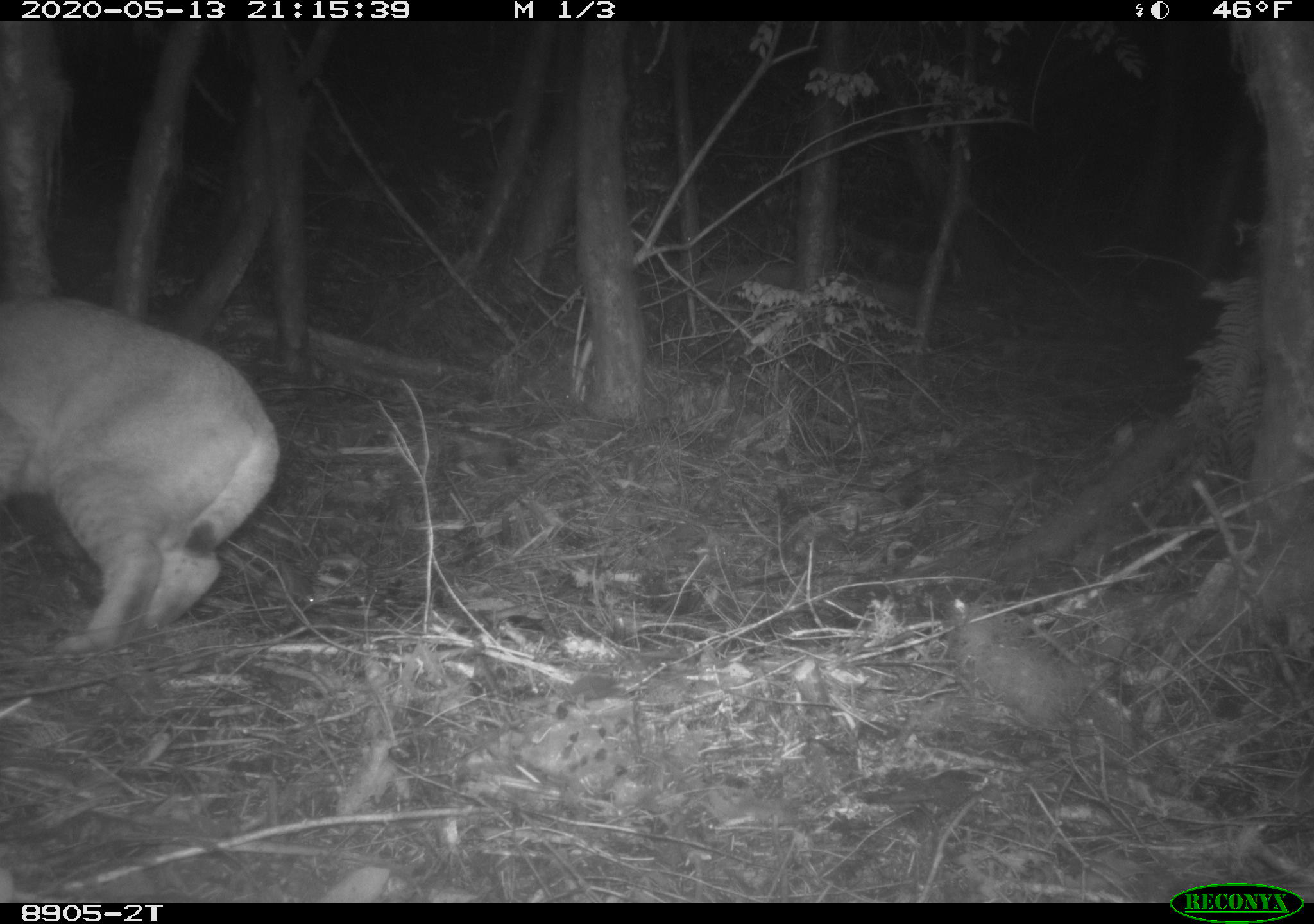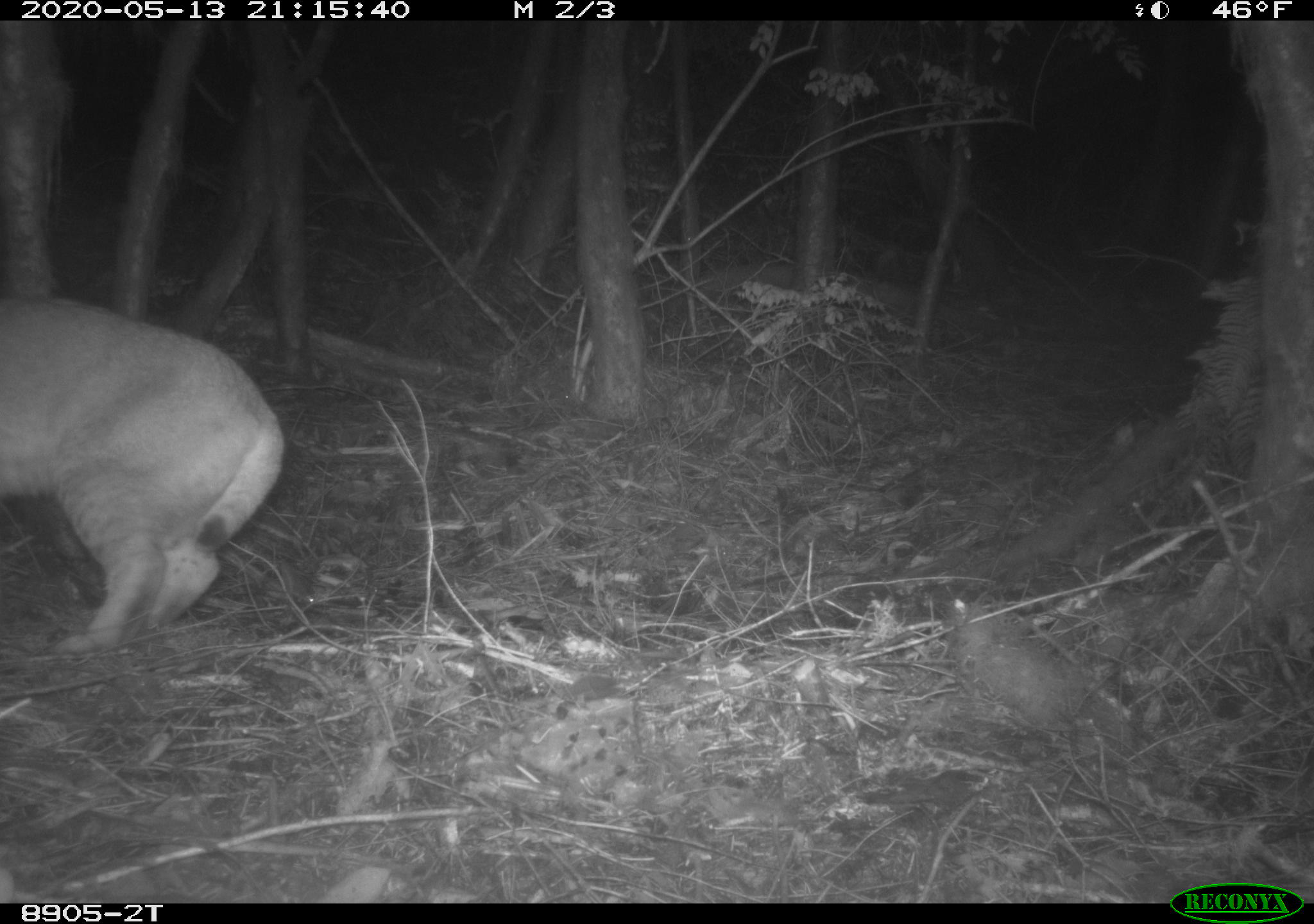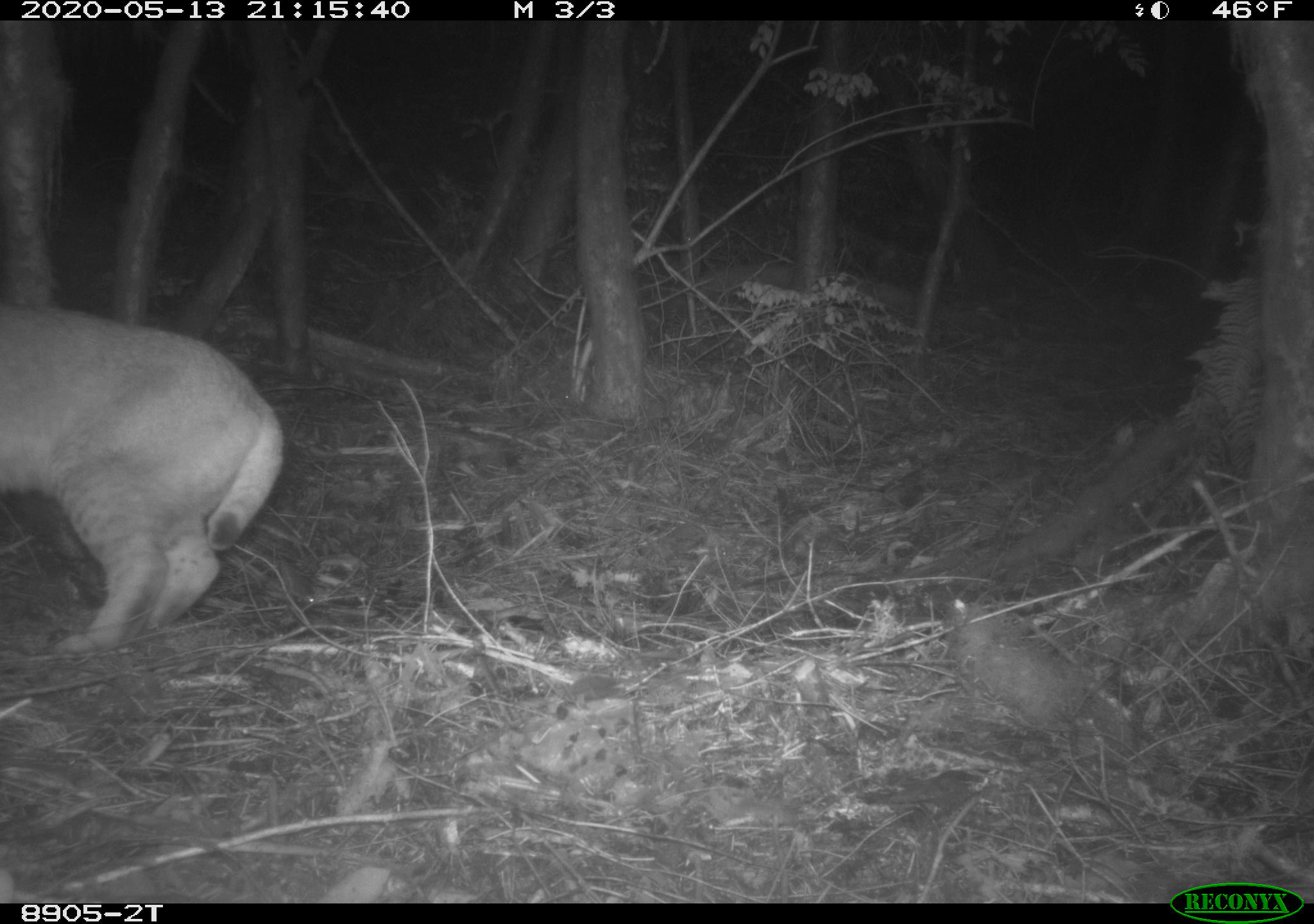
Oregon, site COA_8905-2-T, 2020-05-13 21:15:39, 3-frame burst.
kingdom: Animalia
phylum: Chordata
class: Mammalia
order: Carnivora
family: Felidae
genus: Lynx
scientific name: Lynx rufus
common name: bobcat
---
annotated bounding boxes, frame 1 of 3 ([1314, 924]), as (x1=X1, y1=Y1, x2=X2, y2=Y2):
bobcat: (x1=3, y1=286, x2=301, y2=665)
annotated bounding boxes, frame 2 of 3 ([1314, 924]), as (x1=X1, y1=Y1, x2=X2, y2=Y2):
bobcat: (x1=2, y1=282, x2=296, y2=668)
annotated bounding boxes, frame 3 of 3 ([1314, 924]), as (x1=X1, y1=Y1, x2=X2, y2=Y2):
bobcat: (x1=2, y1=280, x2=296, y2=664)